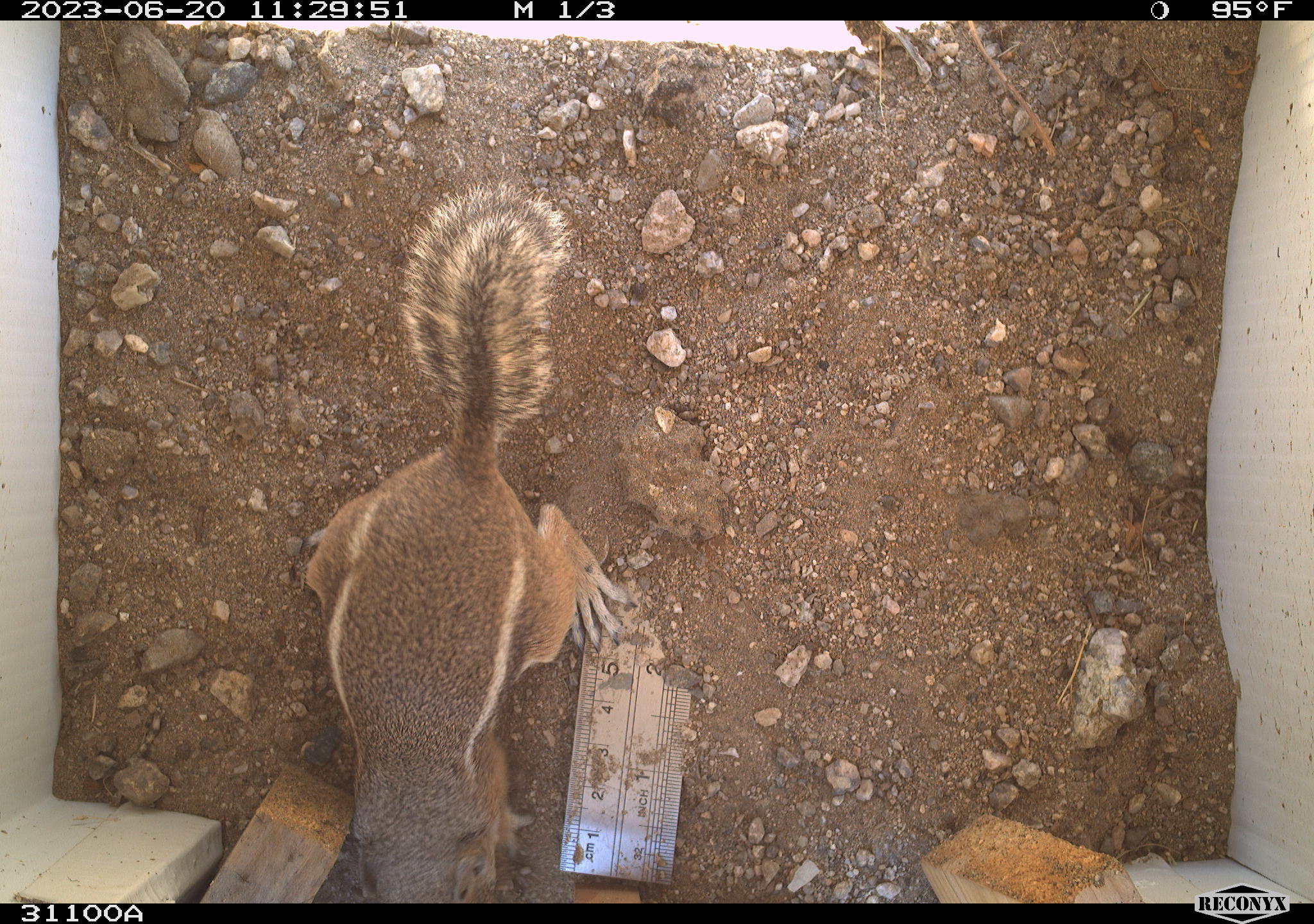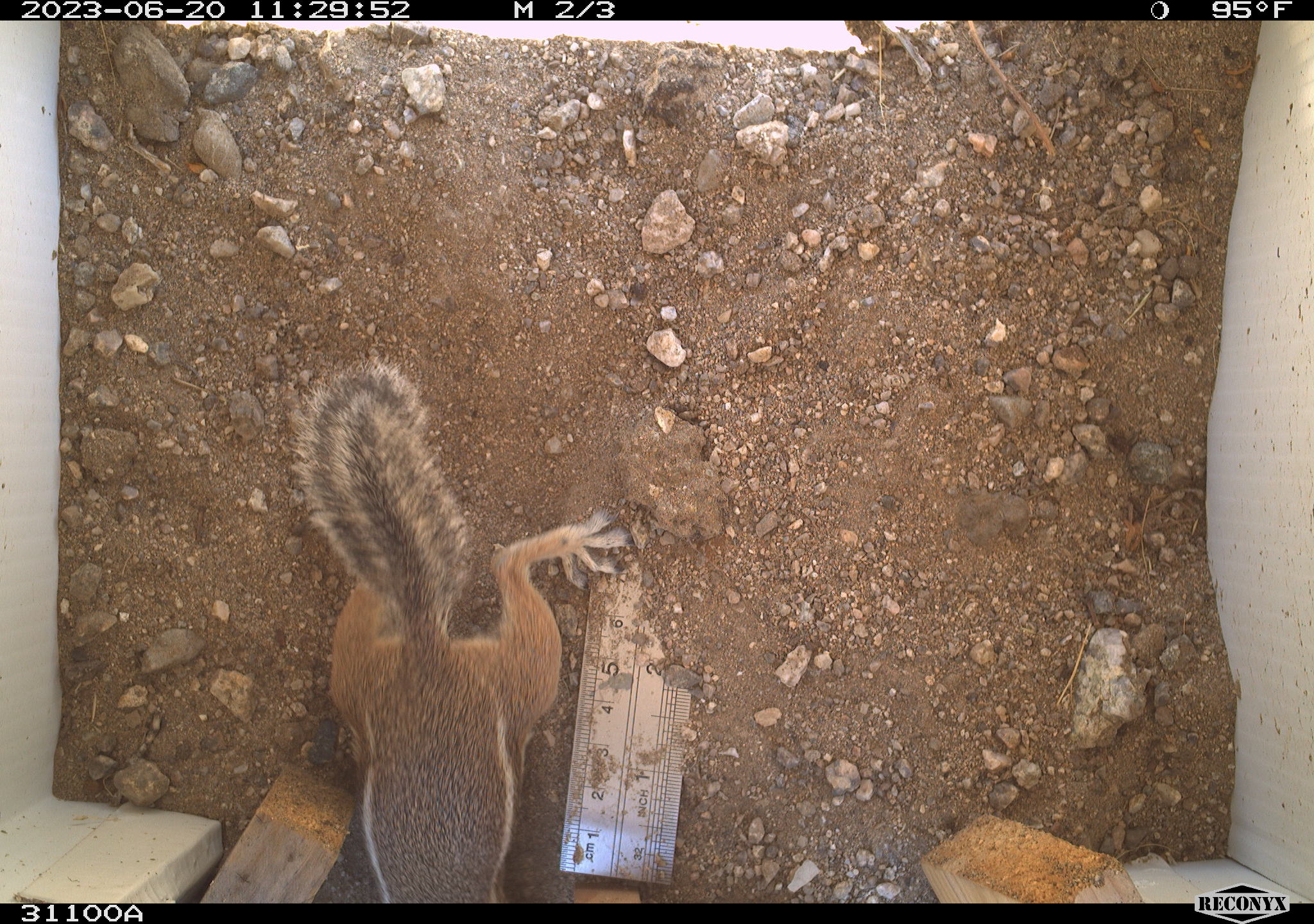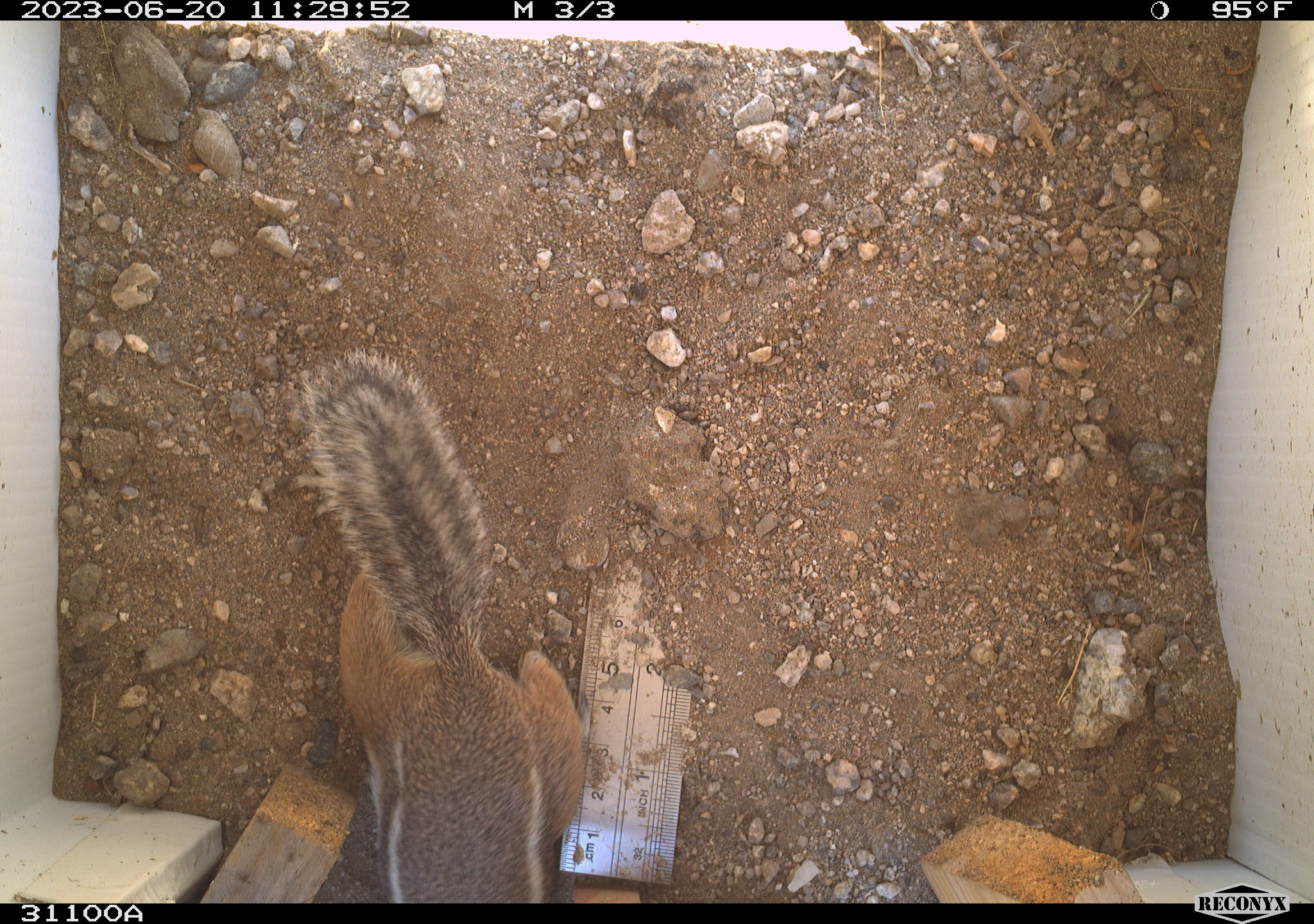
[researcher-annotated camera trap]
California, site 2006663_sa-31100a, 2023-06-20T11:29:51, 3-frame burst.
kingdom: Animalia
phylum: Chordata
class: Mammalia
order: Rodentia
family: Sciuridae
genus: Ammospermophilus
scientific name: Ammospermophilus leucurus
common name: white-tailed antelope squirrel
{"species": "white-tailed antelope squirrel (Ammospermophilus leucurus)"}